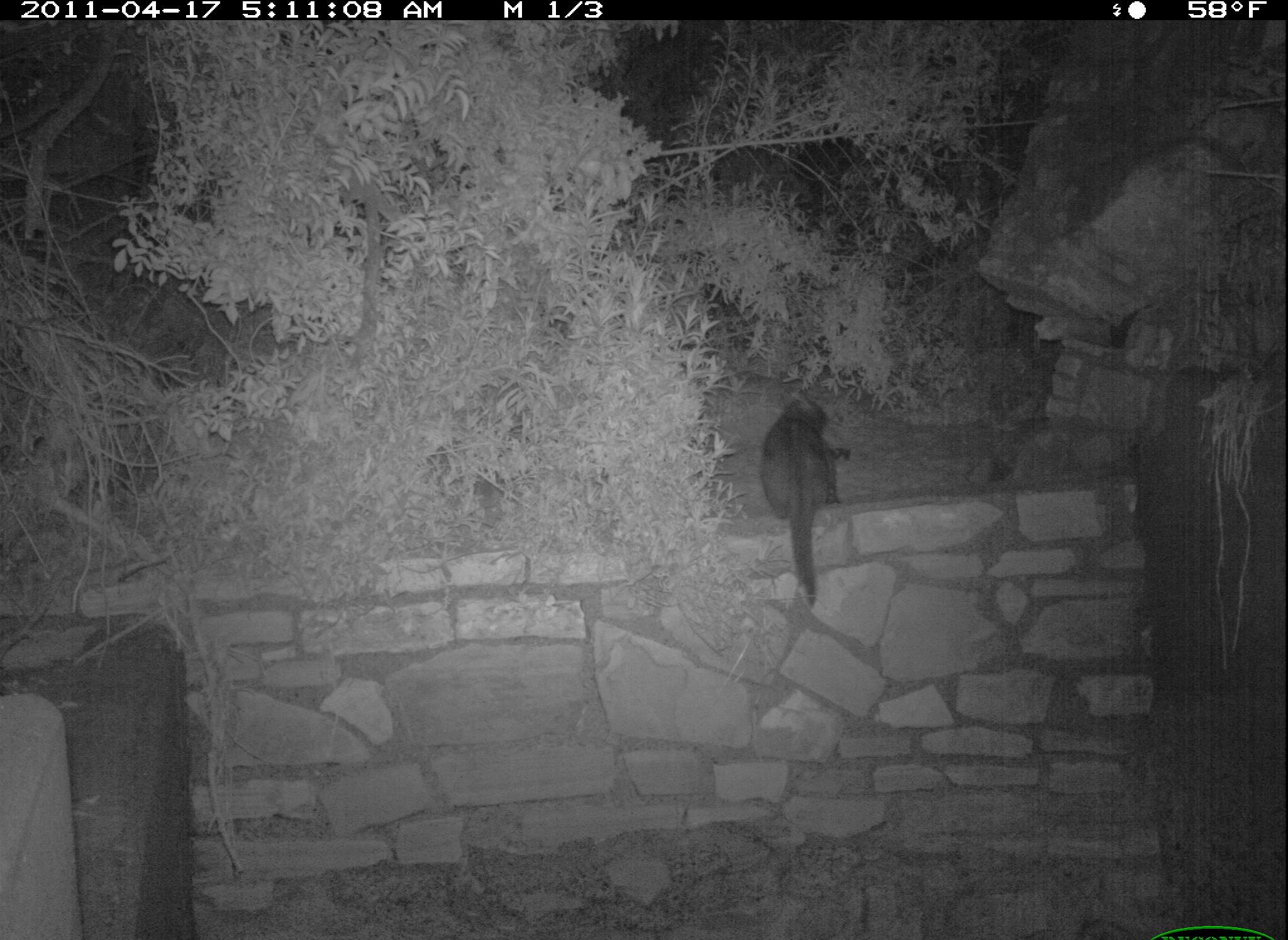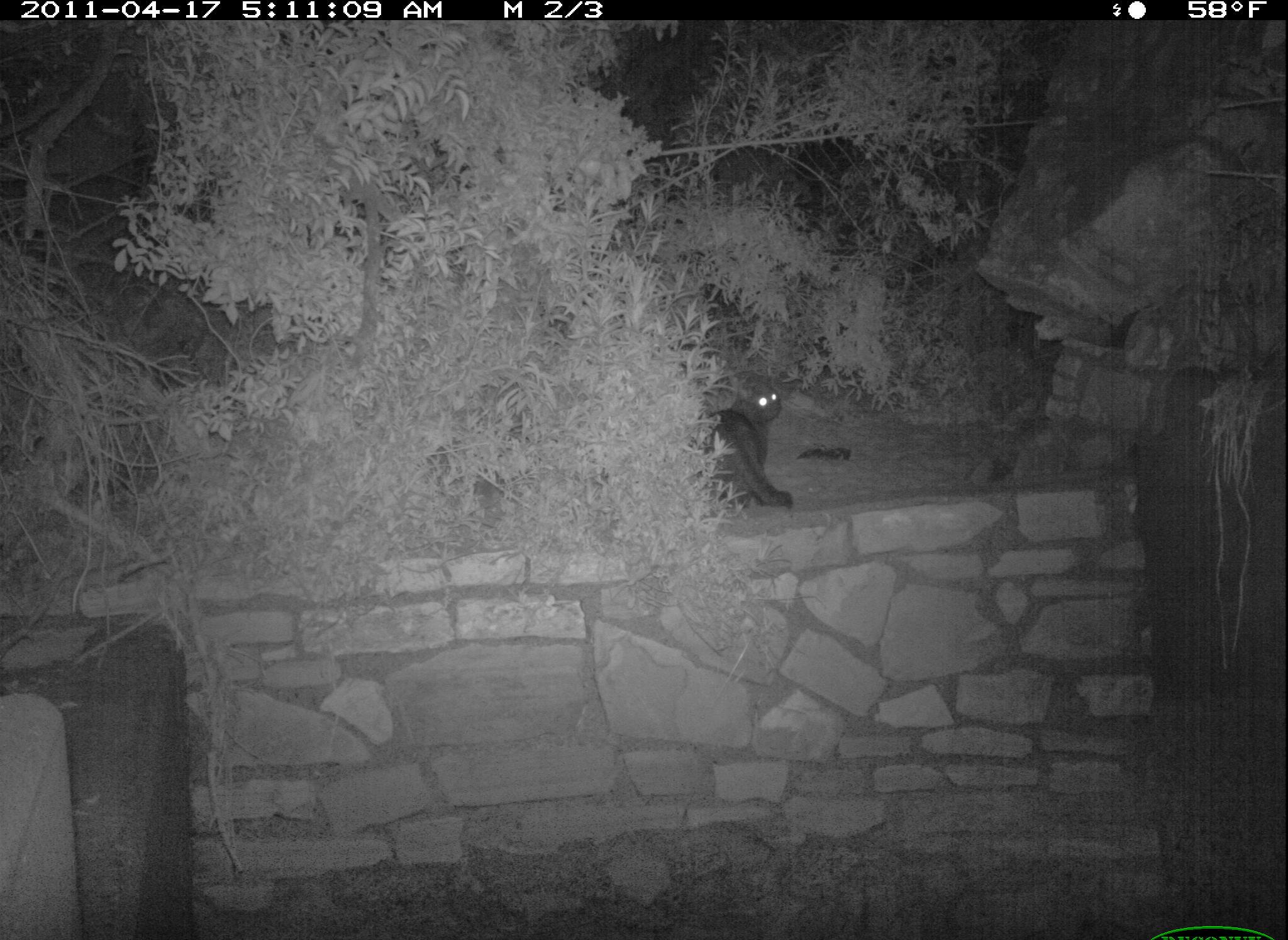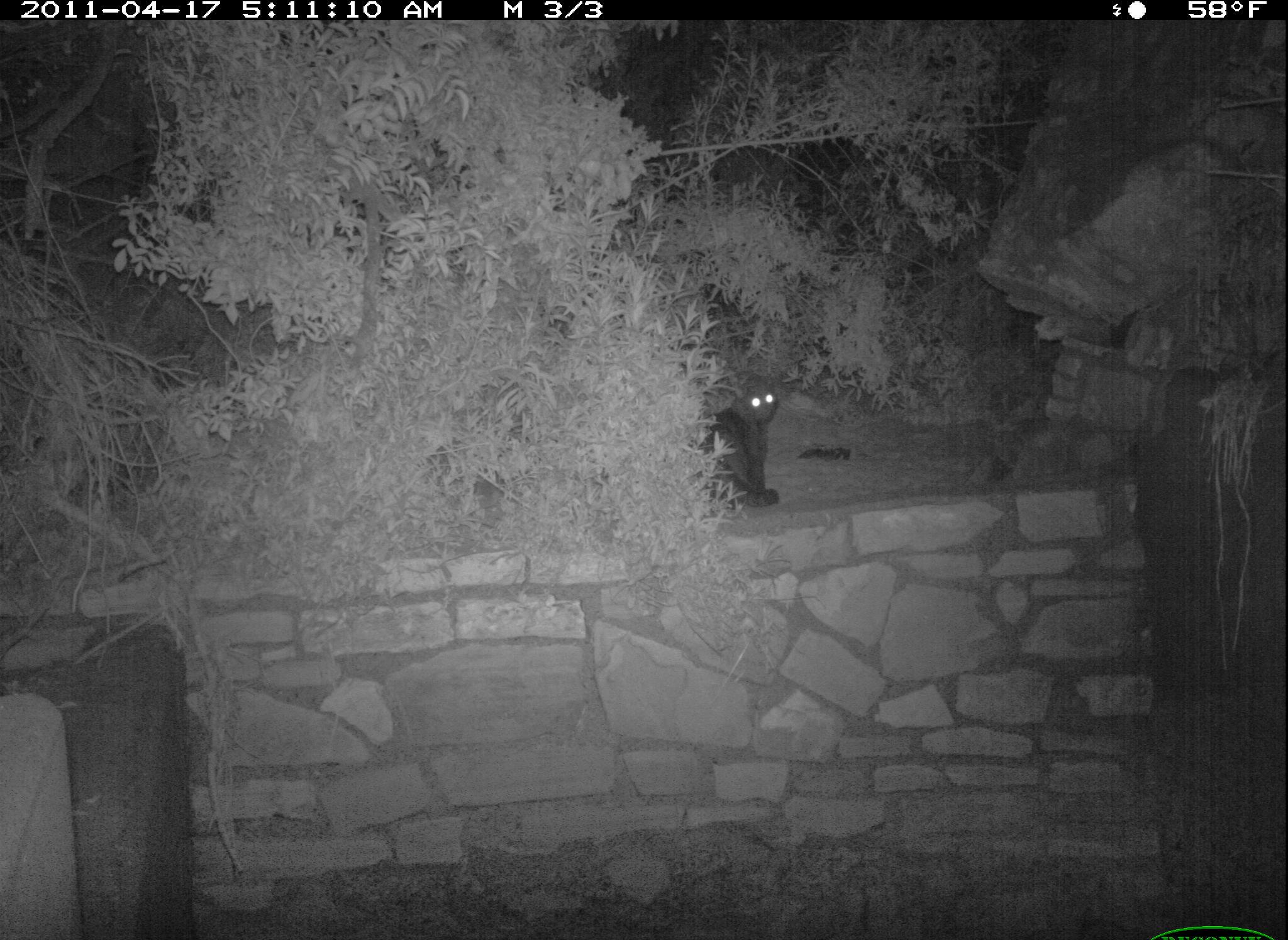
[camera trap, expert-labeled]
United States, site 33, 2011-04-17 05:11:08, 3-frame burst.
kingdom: Animalia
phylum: Chordata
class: Mammalia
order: Carnivora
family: Felidae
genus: Felis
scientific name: Felis catus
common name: cat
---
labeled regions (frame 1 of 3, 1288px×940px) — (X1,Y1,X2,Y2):
cat: (747,390,852,617)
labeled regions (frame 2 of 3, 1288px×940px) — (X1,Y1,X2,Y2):
cat: (679,371,824,515)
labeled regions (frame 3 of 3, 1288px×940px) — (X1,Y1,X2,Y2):
cat: (686,375,789,530)